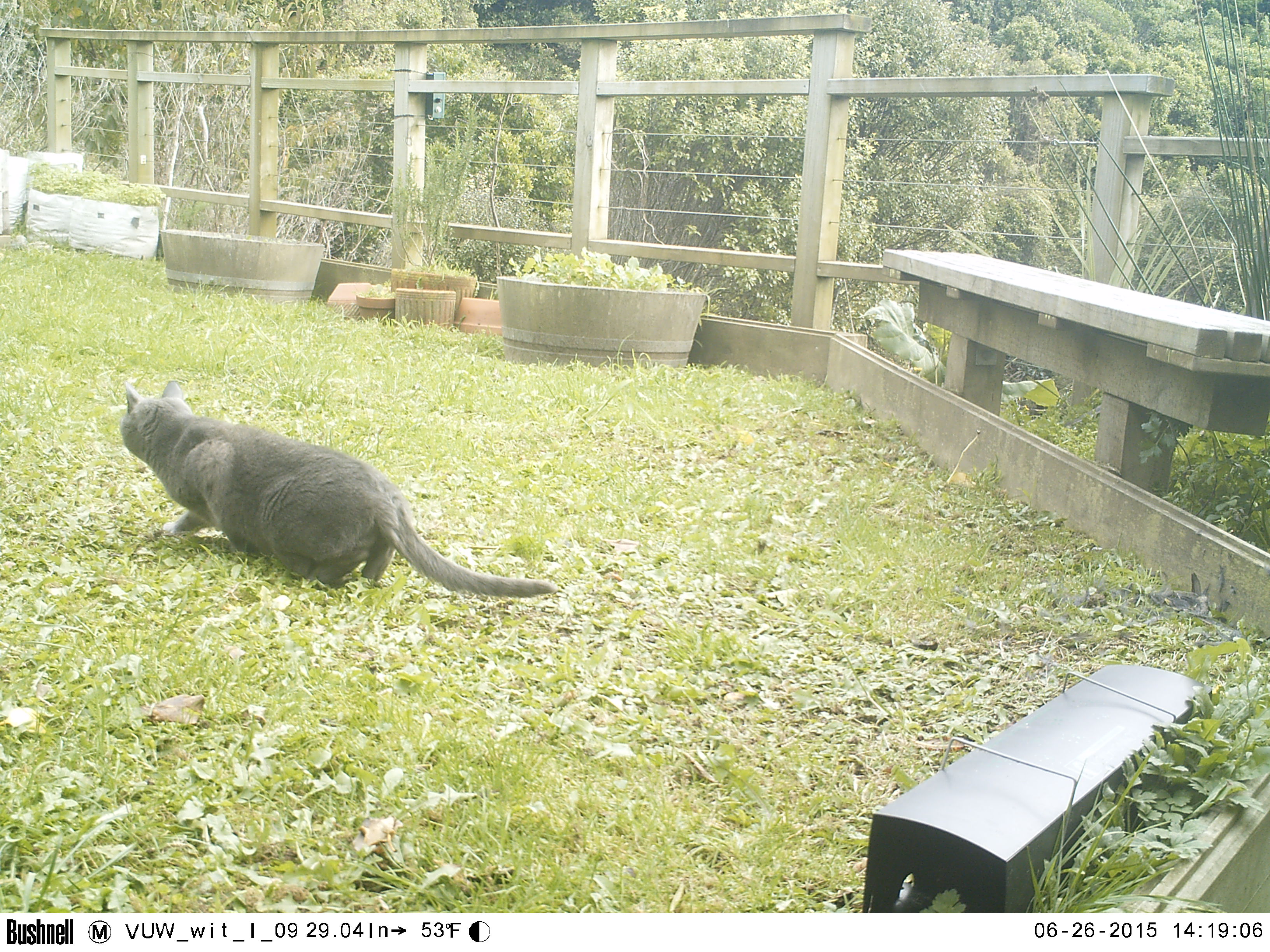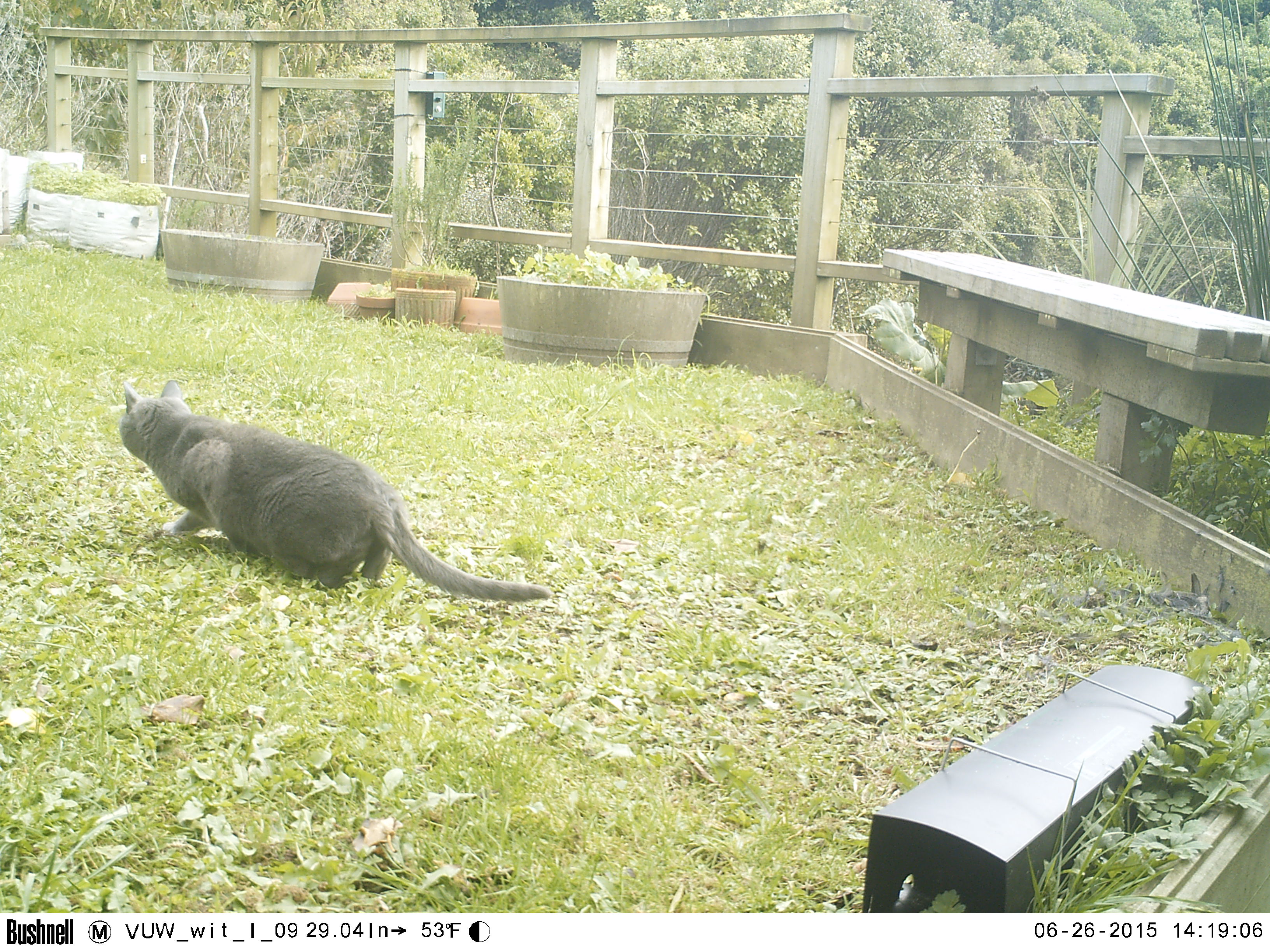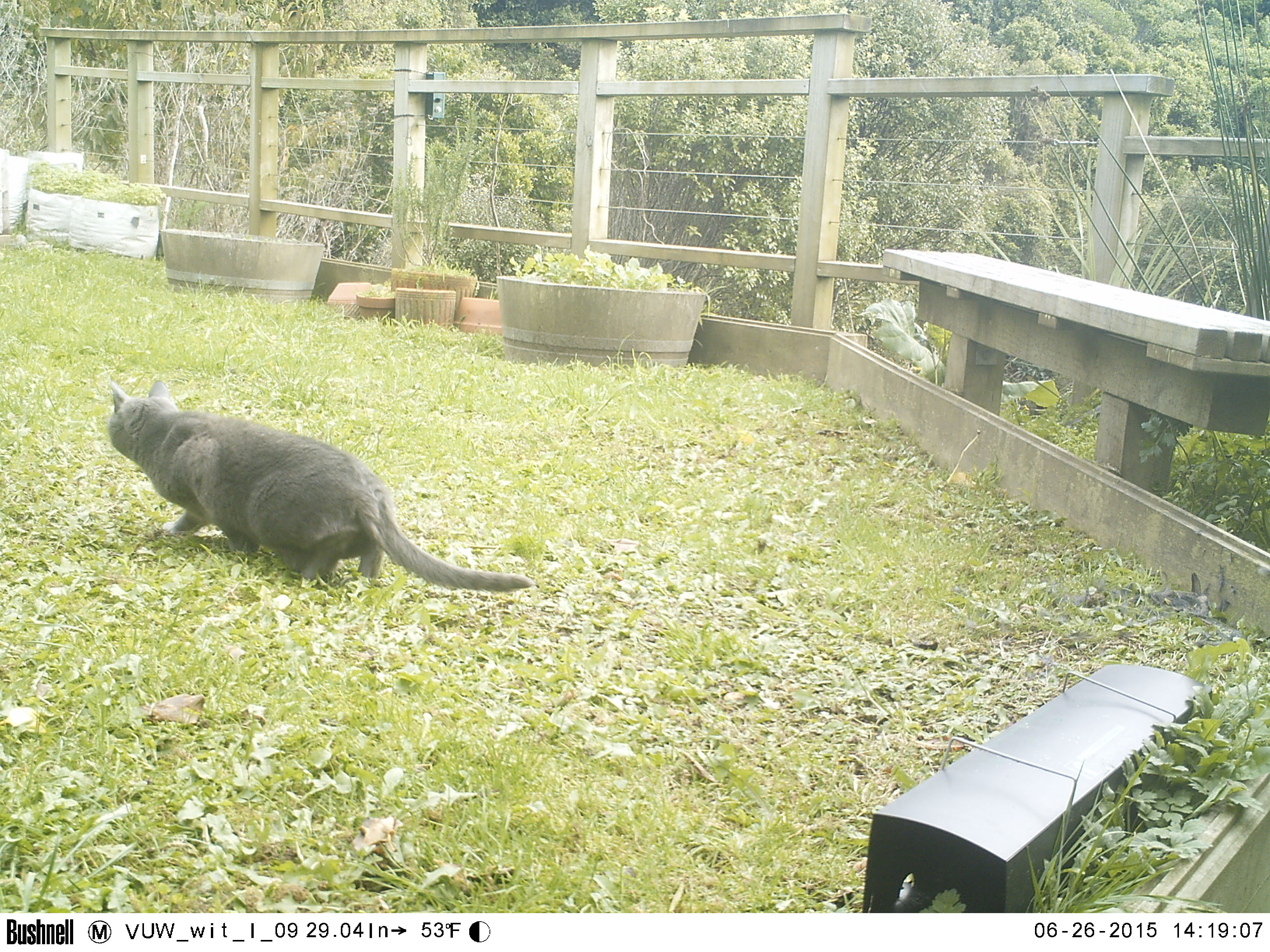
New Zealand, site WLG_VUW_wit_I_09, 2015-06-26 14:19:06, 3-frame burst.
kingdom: Animalia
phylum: Chordata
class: Mammalia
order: Carnivora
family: Felidae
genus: Felis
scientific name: Felis catus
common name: domestic cat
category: cat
Cat (domestic cat) (Felis catus).